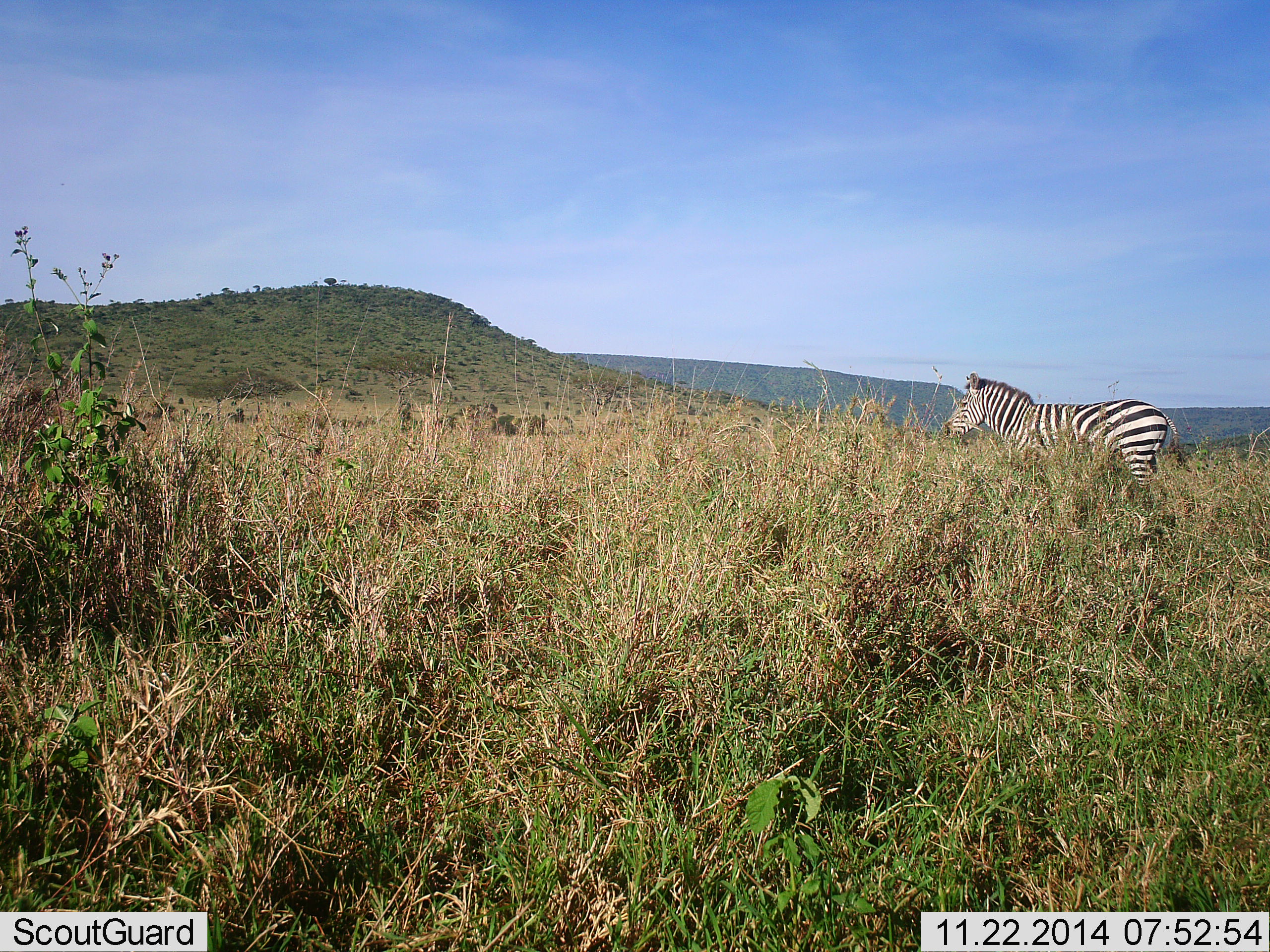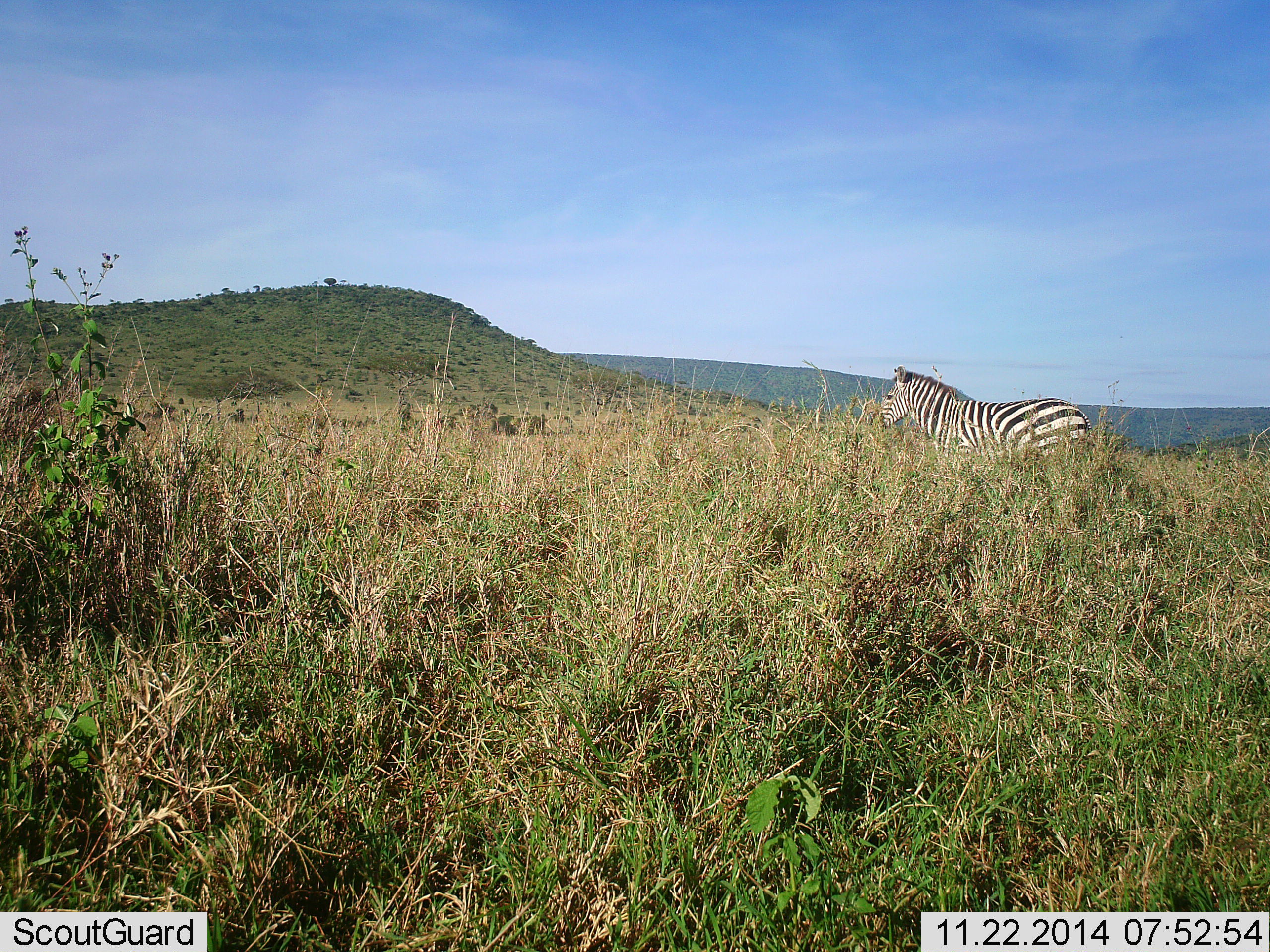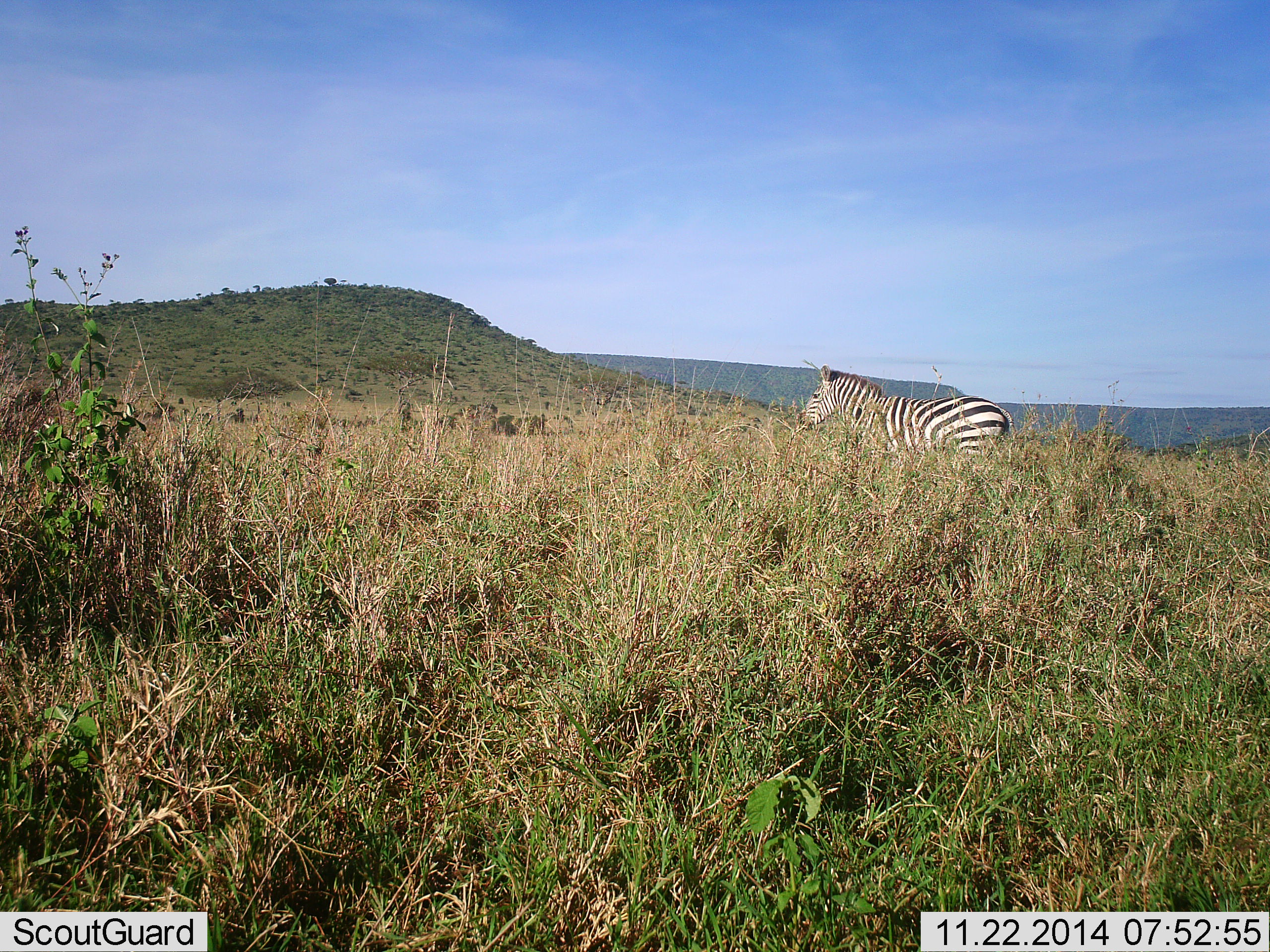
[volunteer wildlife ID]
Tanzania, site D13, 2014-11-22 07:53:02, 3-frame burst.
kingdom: Animalia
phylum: Chordata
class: Mammalia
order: Perissodactyla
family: Equidae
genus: Equus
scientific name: Equus quagga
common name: plains zebra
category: zebra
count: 1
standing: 20%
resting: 0%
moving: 80%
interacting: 0%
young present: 0%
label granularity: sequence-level